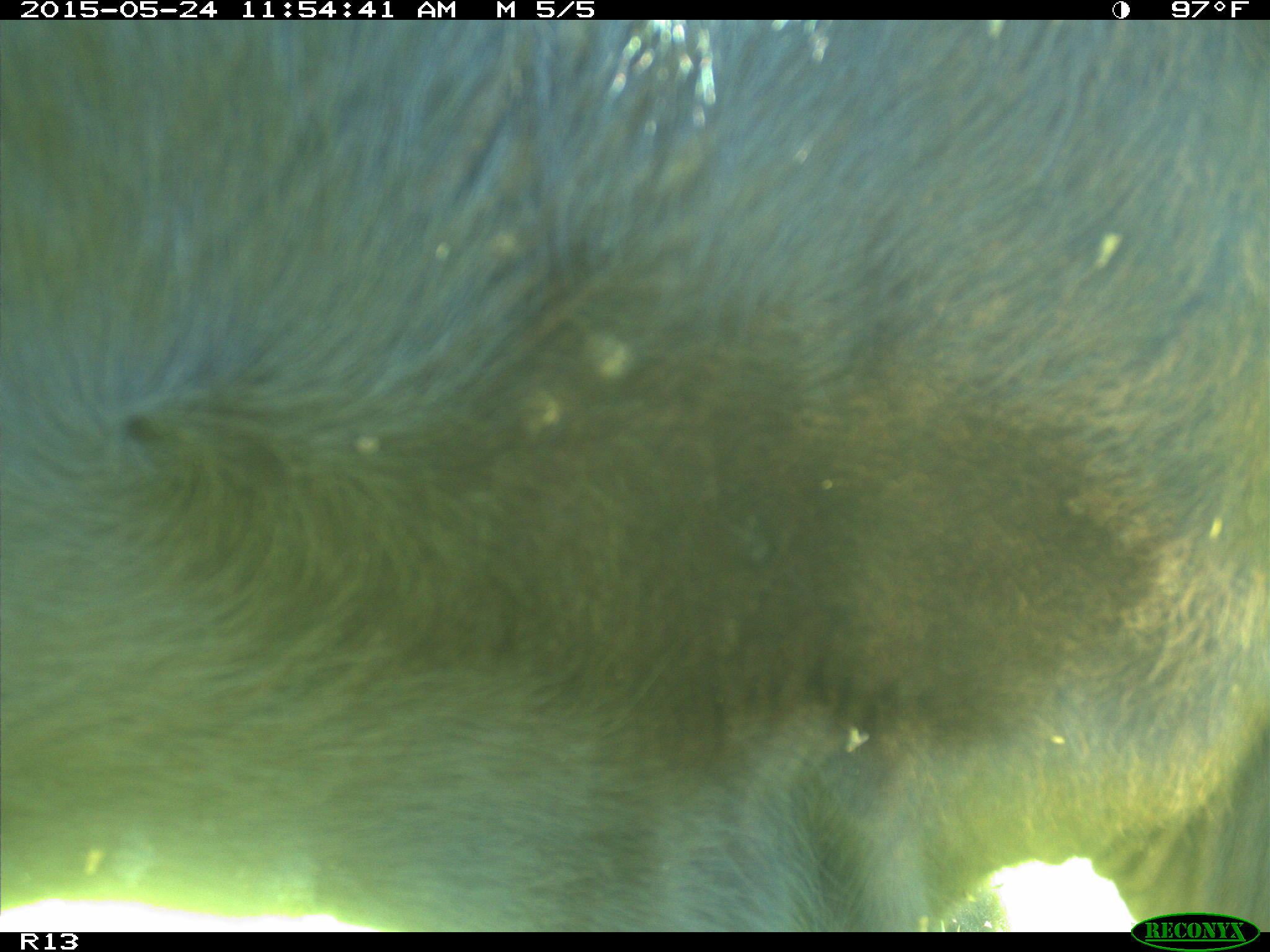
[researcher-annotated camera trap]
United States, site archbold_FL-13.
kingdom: Animalia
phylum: Chordata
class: Mammalia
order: Artiodactyla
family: Bovidae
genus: Bos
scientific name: Bos taurus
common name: domestic cow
Bos taurus (domestic cow).